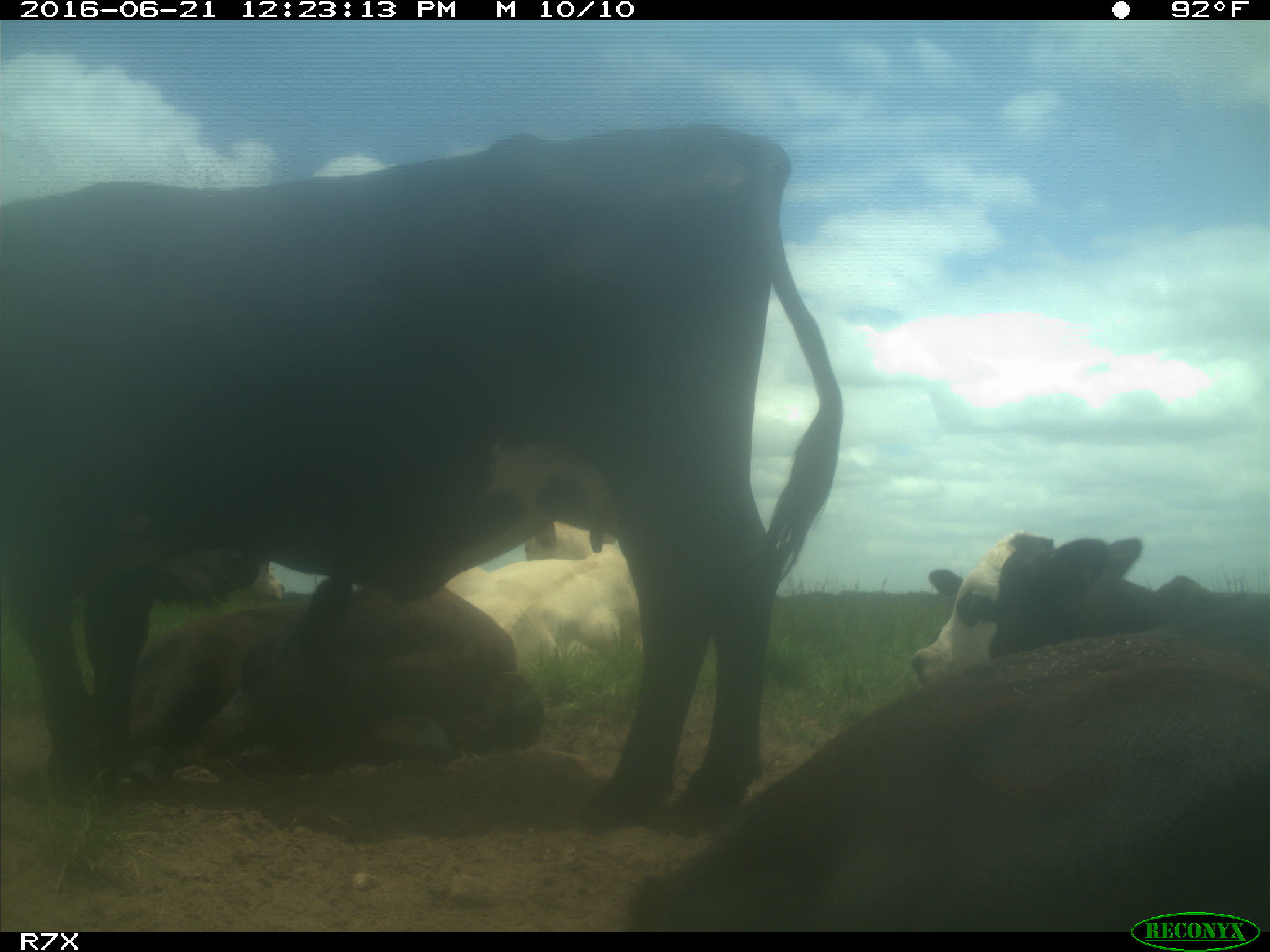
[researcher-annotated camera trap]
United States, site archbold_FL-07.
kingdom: Animalia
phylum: Chordata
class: Mammalia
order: Artiodactyla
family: Bovidae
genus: Bos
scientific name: Bos taurus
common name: domestic cow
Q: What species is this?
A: Bos taurus (domestic cow).